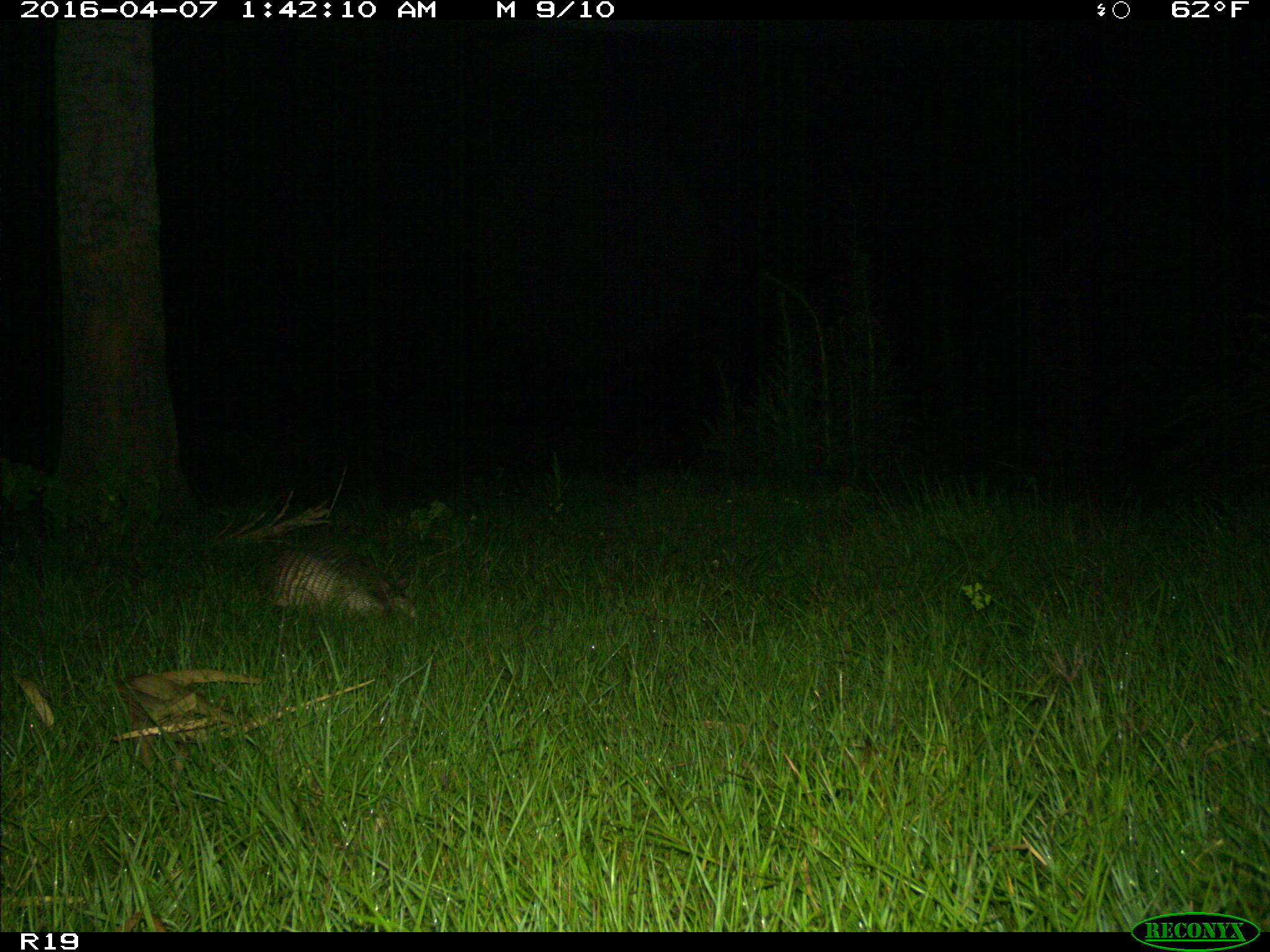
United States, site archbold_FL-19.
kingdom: Animalia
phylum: Chordata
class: Mammalia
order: Cingulata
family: Dasypodidae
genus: Dasypus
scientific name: Dasypus novemcinctus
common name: nine-banded armadillo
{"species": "Dasypus novemcinctus (nine-banded armadillo)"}